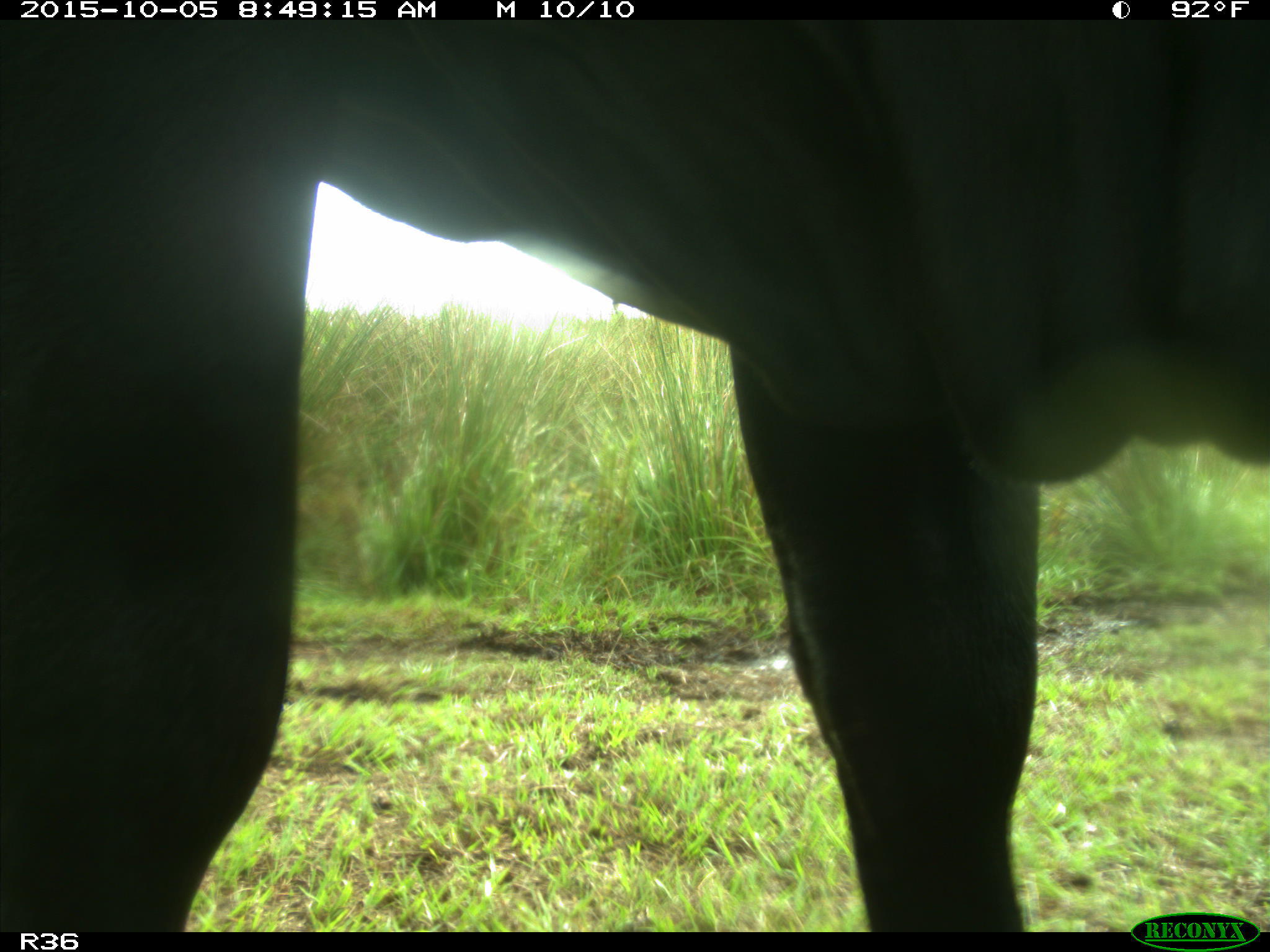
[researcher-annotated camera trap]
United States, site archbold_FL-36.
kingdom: Animalia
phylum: Chordata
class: Mammalia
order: Artiodactyla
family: Bovidae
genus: Bos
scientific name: Bos taurus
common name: domestic cow